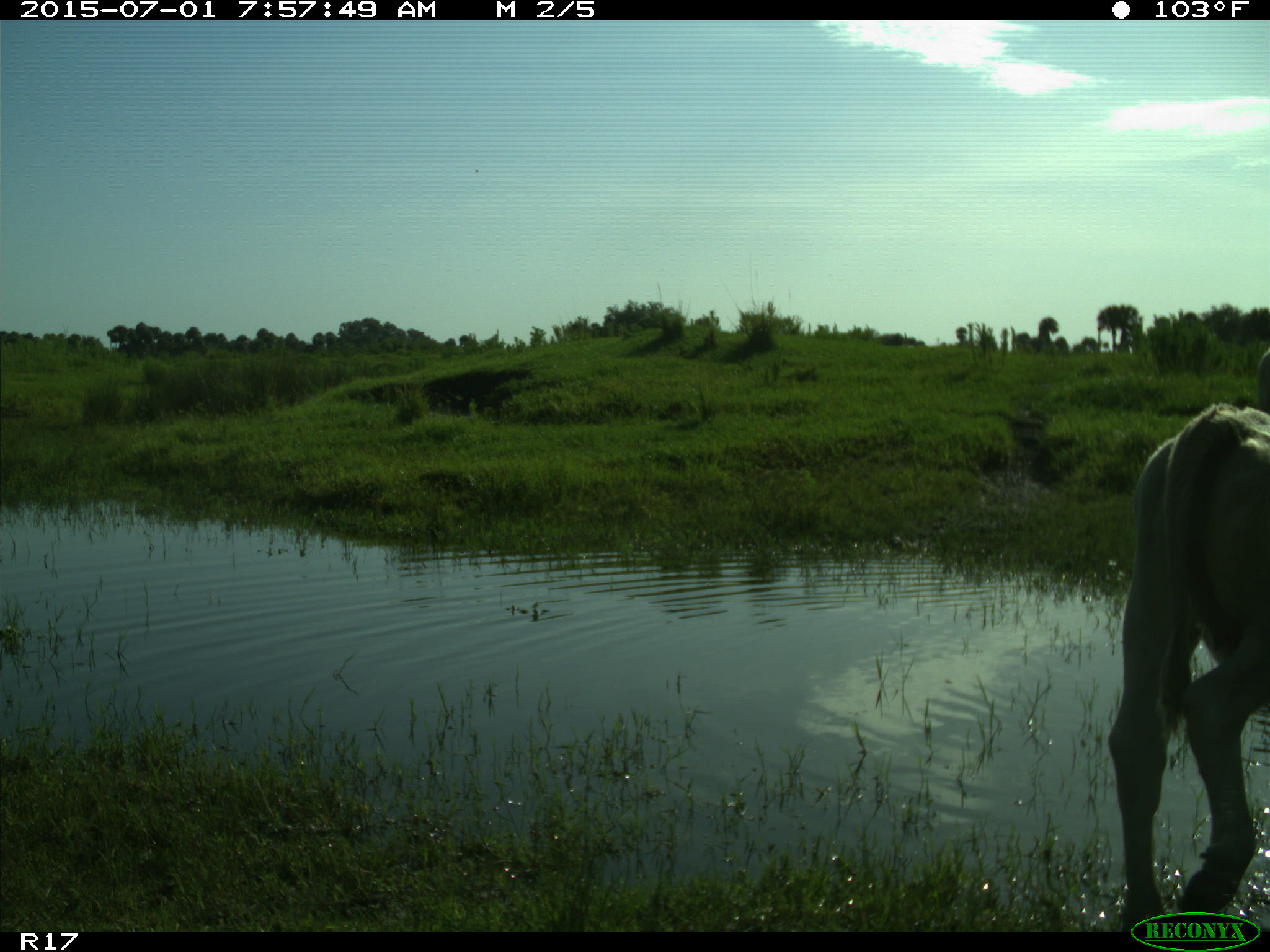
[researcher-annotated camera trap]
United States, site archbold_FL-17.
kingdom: Animalia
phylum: Chordata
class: Mammalia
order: Artiodactyla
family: Bovidae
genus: Bos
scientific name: Bos taurus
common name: domestic cow